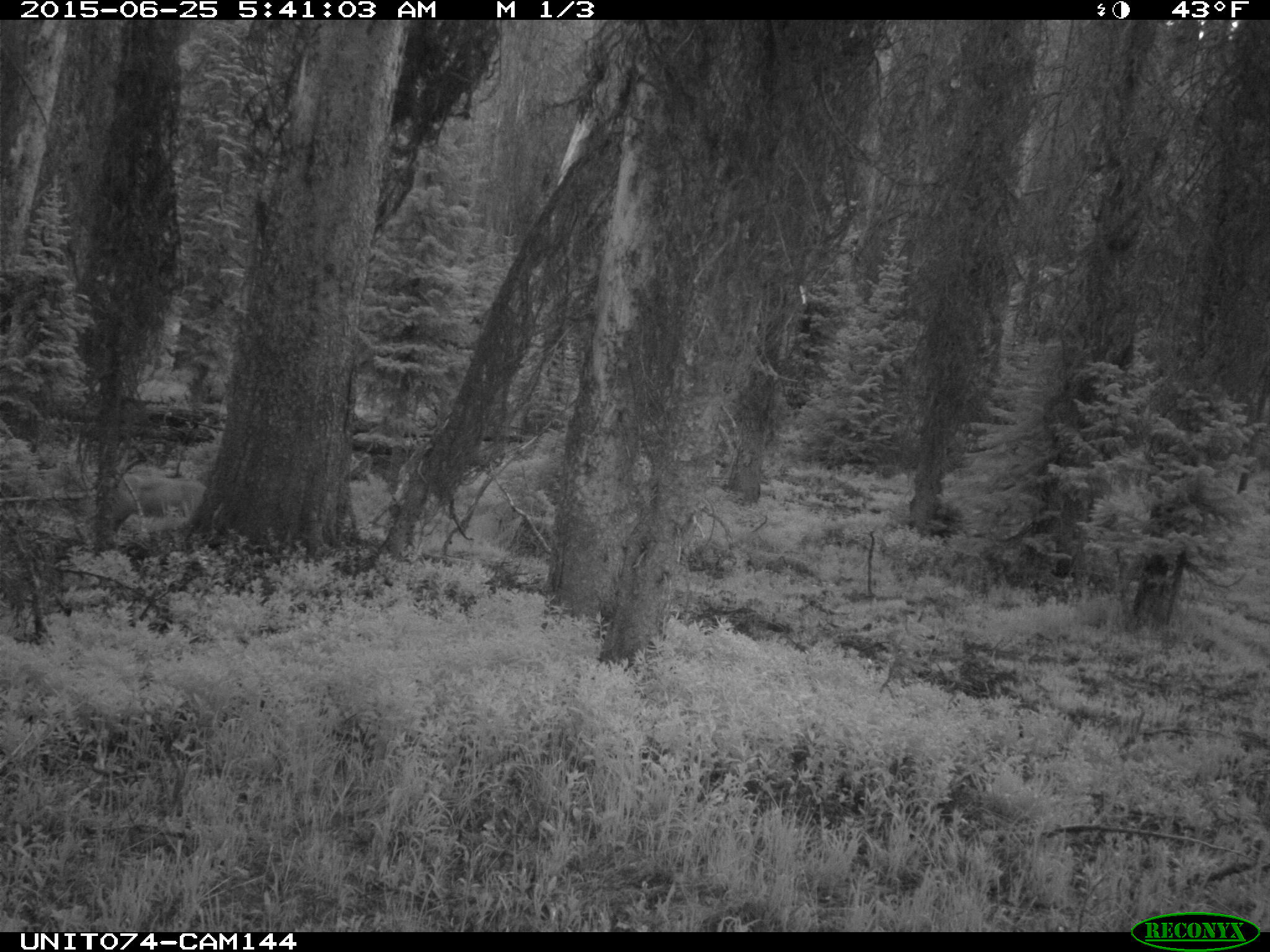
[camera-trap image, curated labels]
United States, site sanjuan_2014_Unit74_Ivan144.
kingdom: Animalia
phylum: Chordata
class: Mammalia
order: Artiodactyla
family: Cervidae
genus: Odocoileus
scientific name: Odocoileus hemionus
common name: mule deer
Odocoileus hemionus (mule deer).